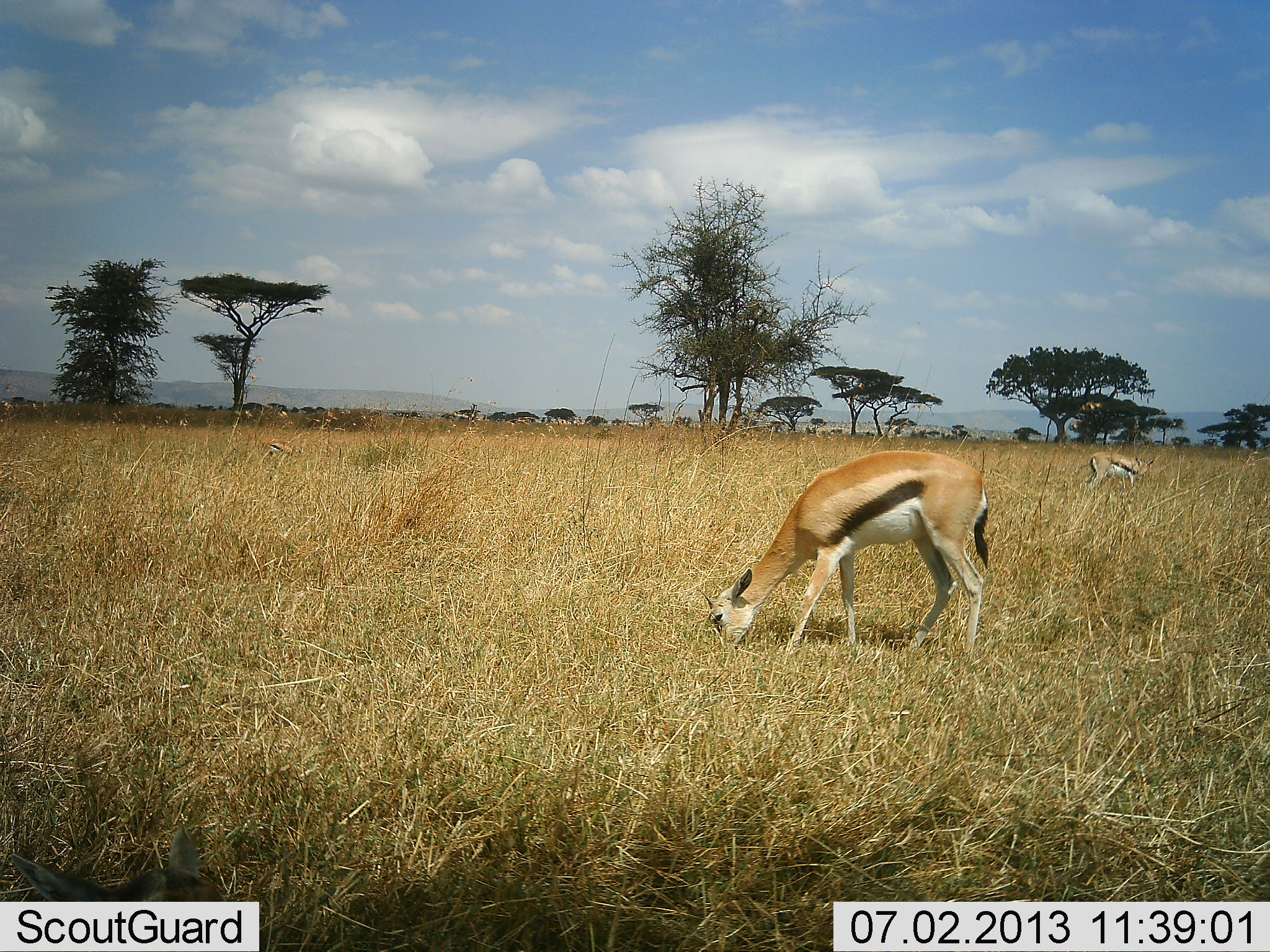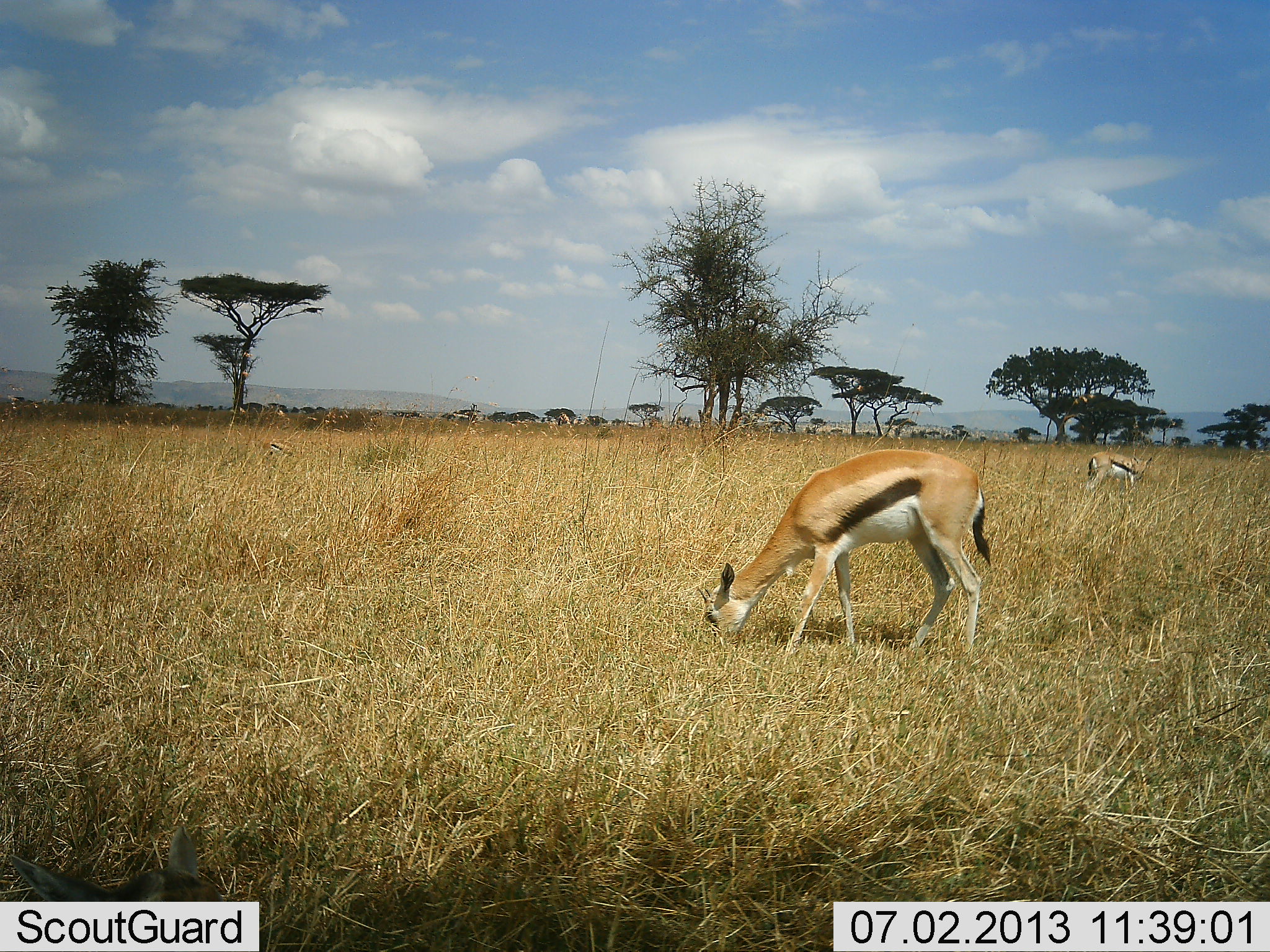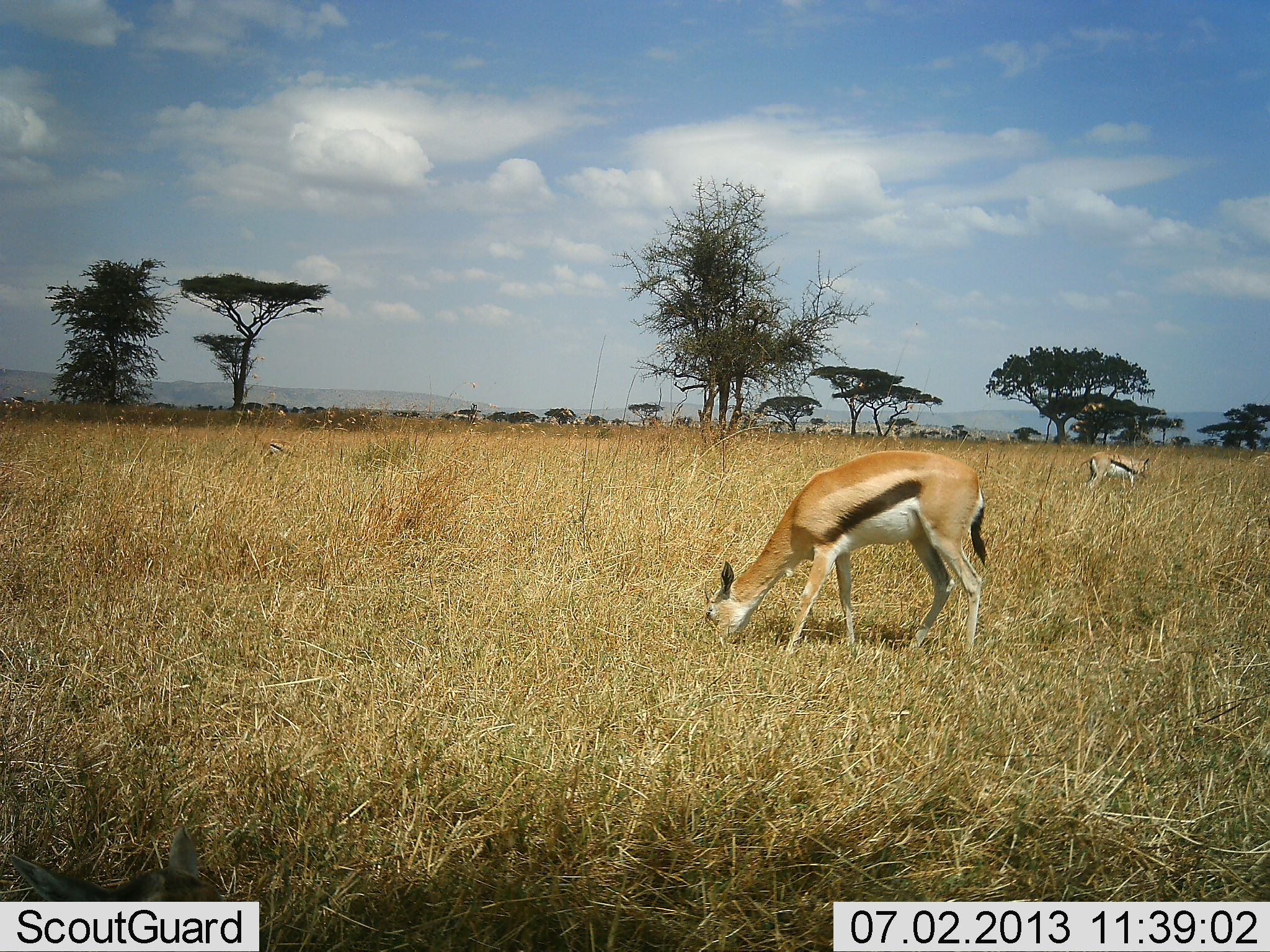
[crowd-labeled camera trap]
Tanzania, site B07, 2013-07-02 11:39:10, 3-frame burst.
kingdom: Animalia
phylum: Chordata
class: Mammalia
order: Artiodactyla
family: Bovidae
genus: Eudorcas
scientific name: Eudorcas thomsonii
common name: thomson's gazelle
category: gazellethomsons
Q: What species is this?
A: Gazellethomsons (thomson's gazelle) (Eudorcas thomsonii).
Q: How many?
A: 2.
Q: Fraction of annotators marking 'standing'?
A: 24%.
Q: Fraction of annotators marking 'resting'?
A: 0%.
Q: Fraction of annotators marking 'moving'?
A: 3%.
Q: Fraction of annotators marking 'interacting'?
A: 0%.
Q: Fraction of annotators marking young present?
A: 0%.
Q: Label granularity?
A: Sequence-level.